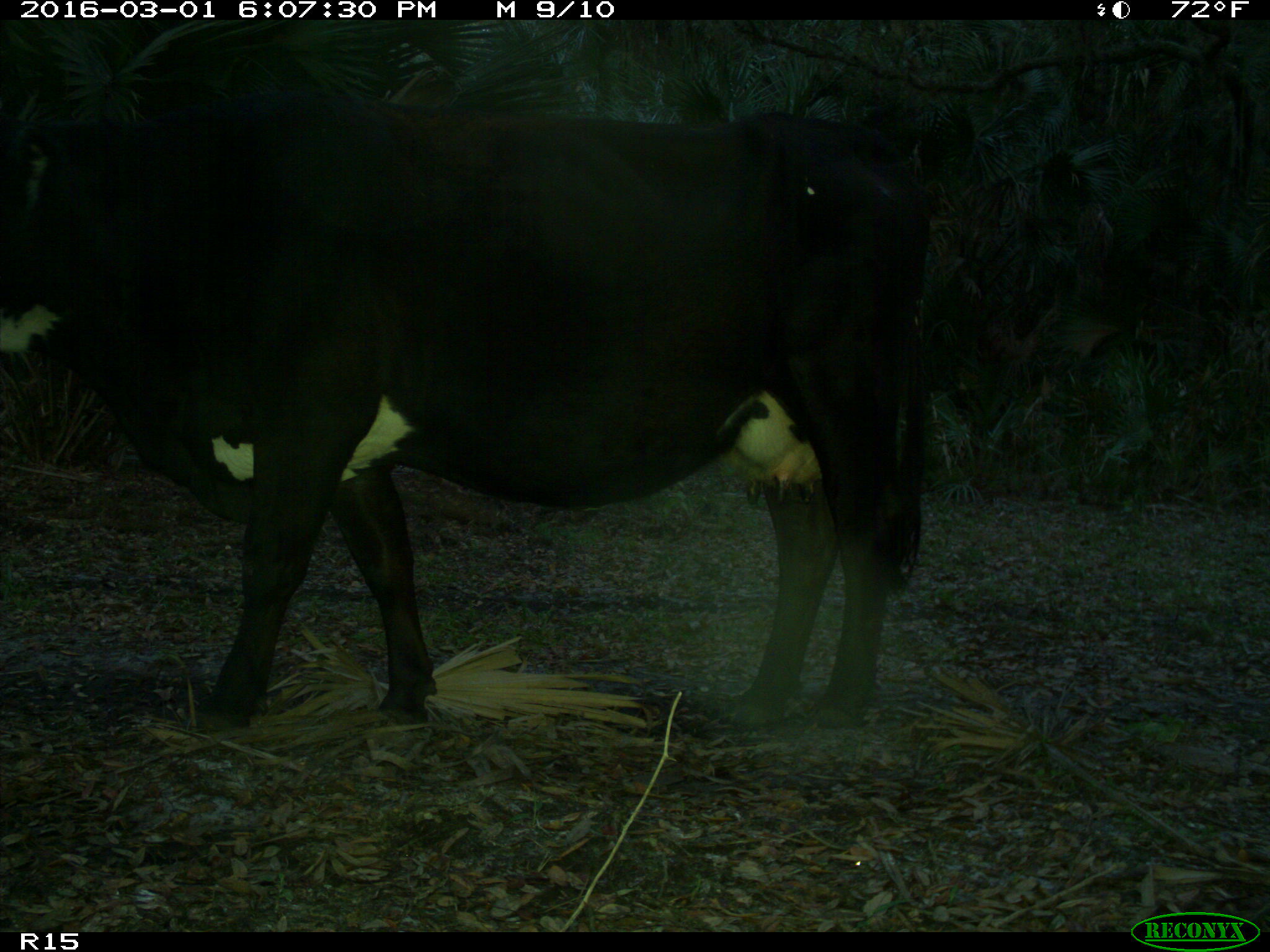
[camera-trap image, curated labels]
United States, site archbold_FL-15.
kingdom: Animalia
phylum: Chordata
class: Mammalia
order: Artiodactyla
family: Bovidae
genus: Bos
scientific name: Bos taurus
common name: domestic cow